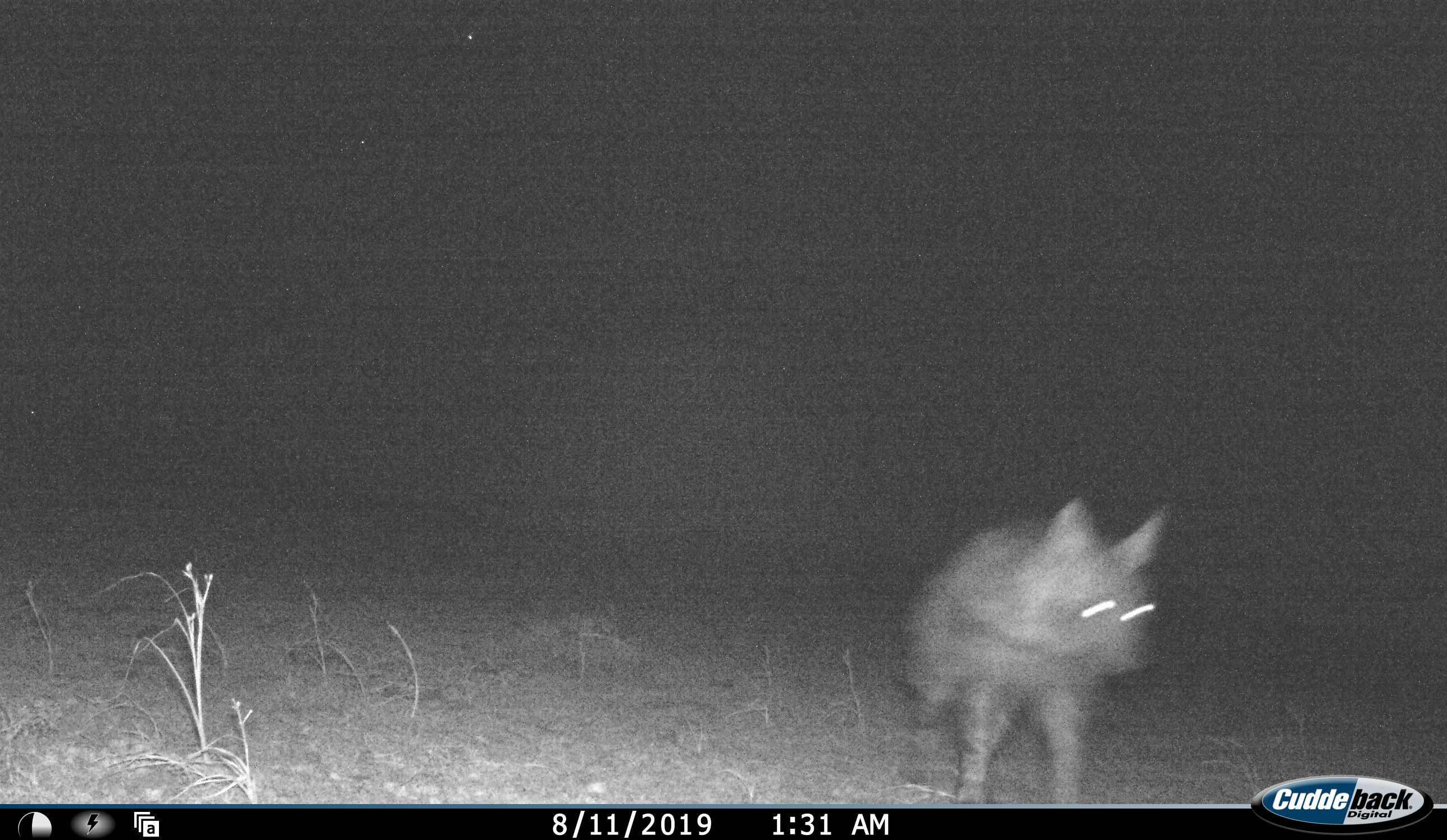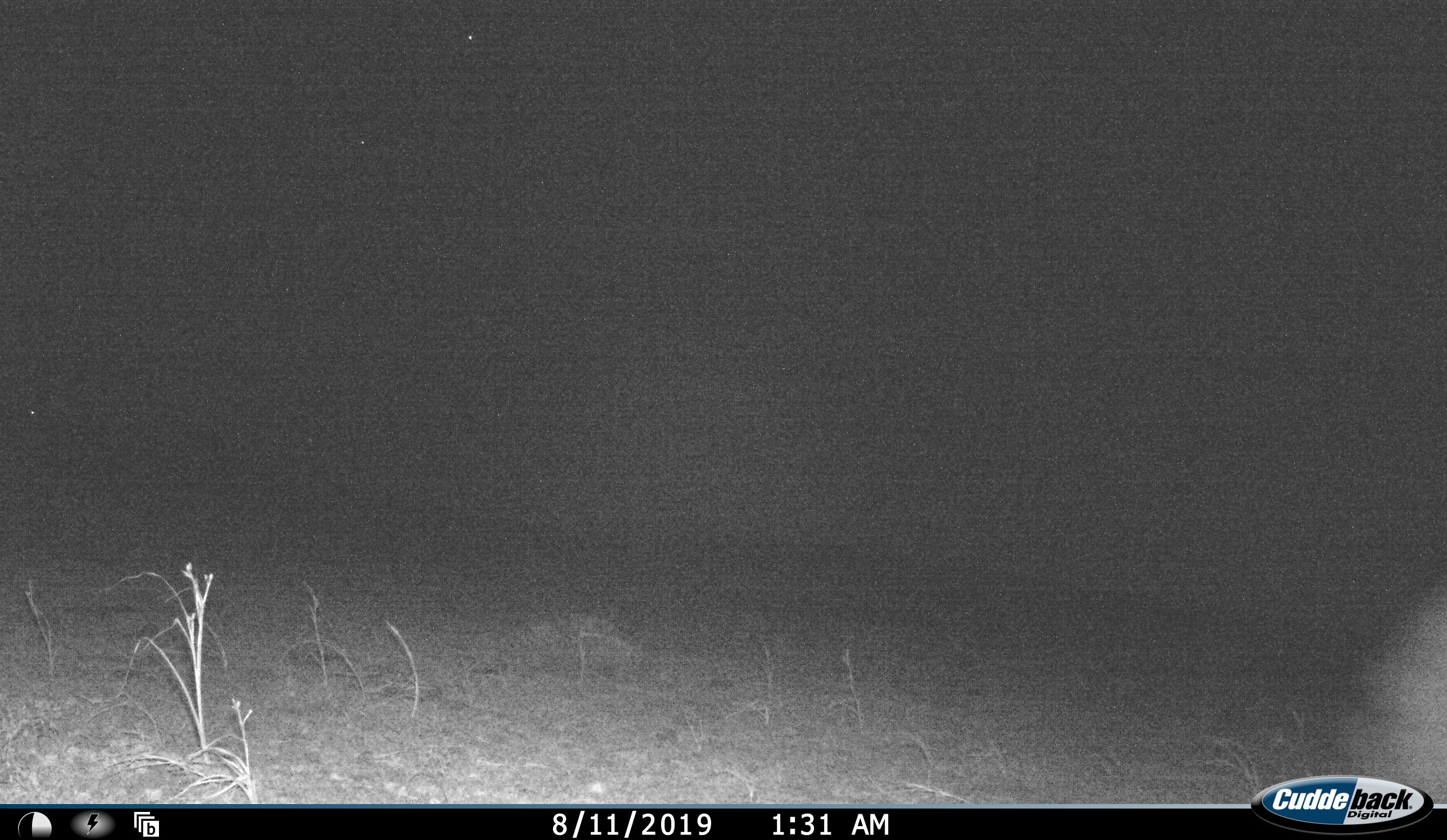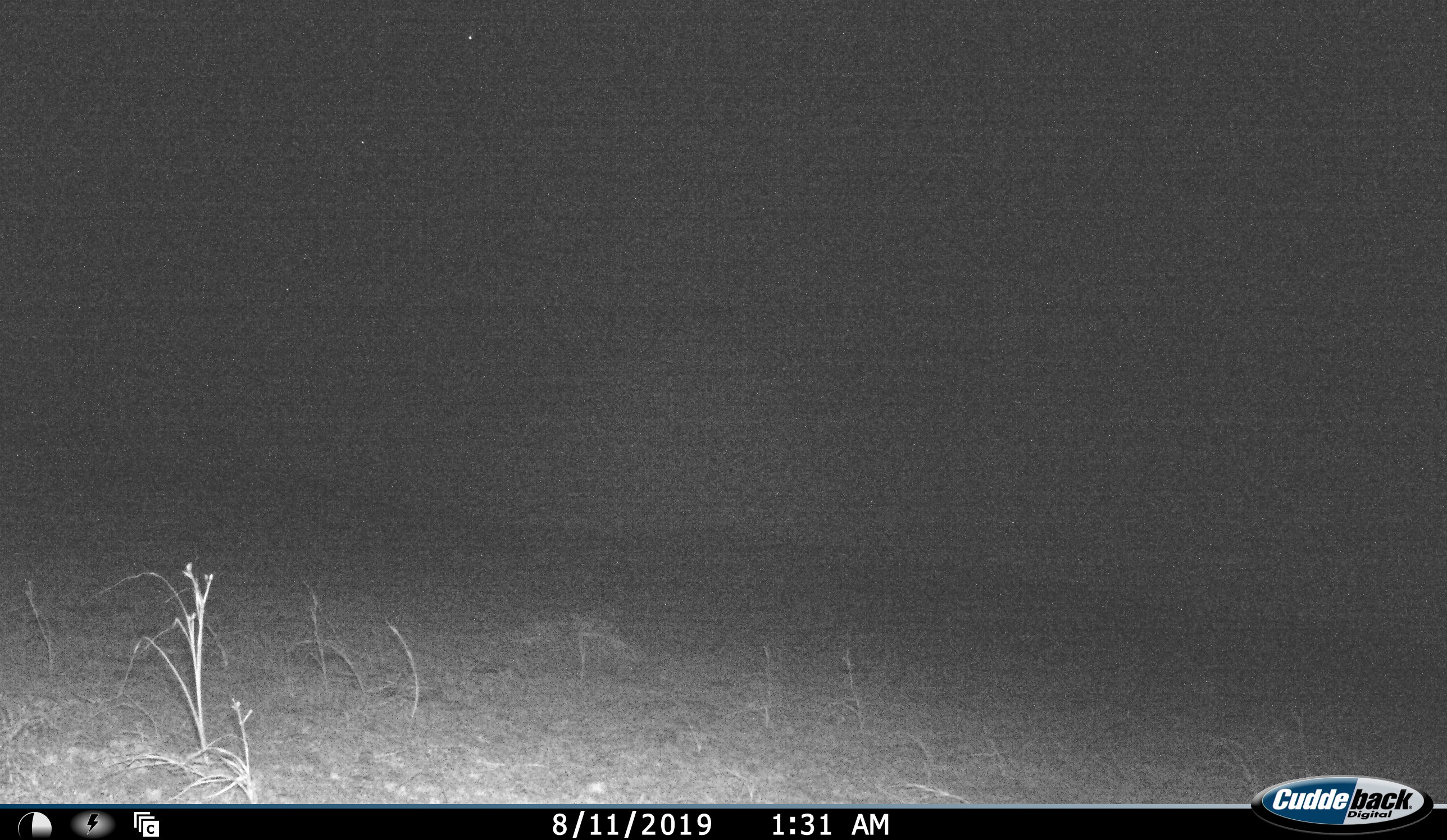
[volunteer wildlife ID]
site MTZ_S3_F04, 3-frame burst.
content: unidentified animal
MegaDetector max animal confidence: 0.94